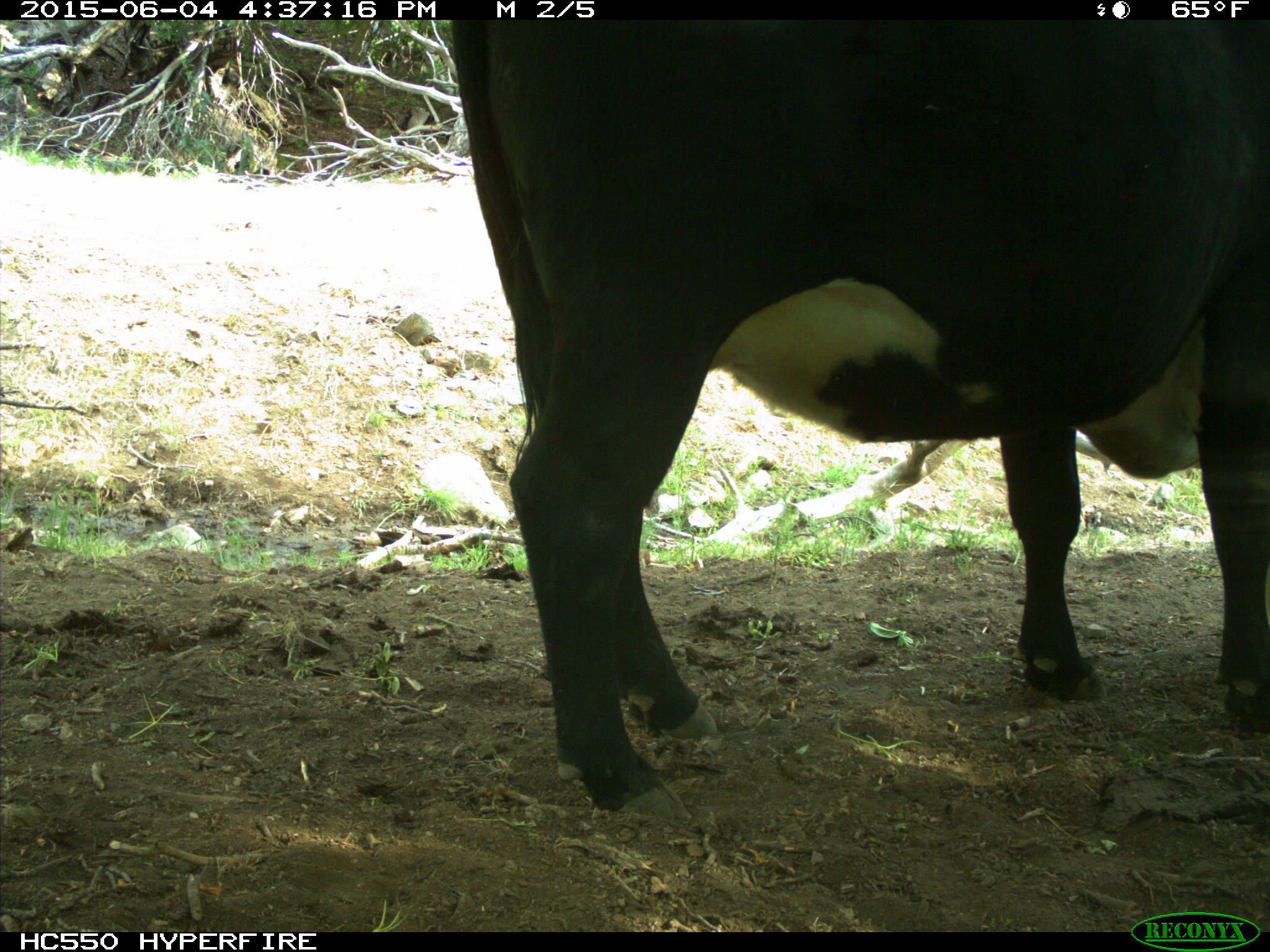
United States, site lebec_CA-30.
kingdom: Animalia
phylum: Chordata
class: Mammalia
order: Artiodactyla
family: Bovidae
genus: Bos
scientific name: Bos taurus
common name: domestic cow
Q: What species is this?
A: Bos taurus (domestic cow).